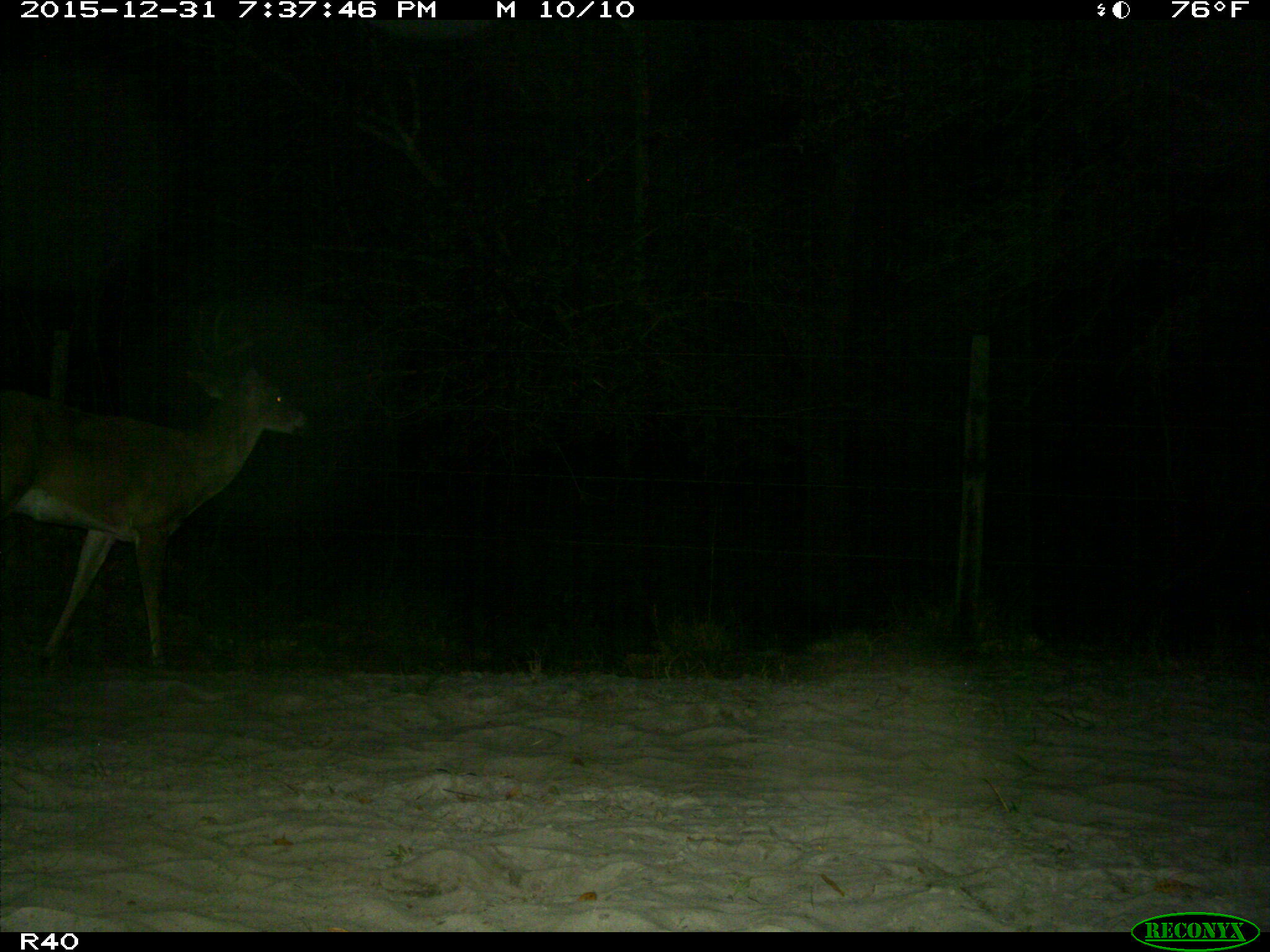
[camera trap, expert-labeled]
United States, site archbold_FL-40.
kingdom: Animalia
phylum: Chordata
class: Mammalia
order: Artiodactyla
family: Cervidae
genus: Odocoileus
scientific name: Odocoileus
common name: deer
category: unidentified deer